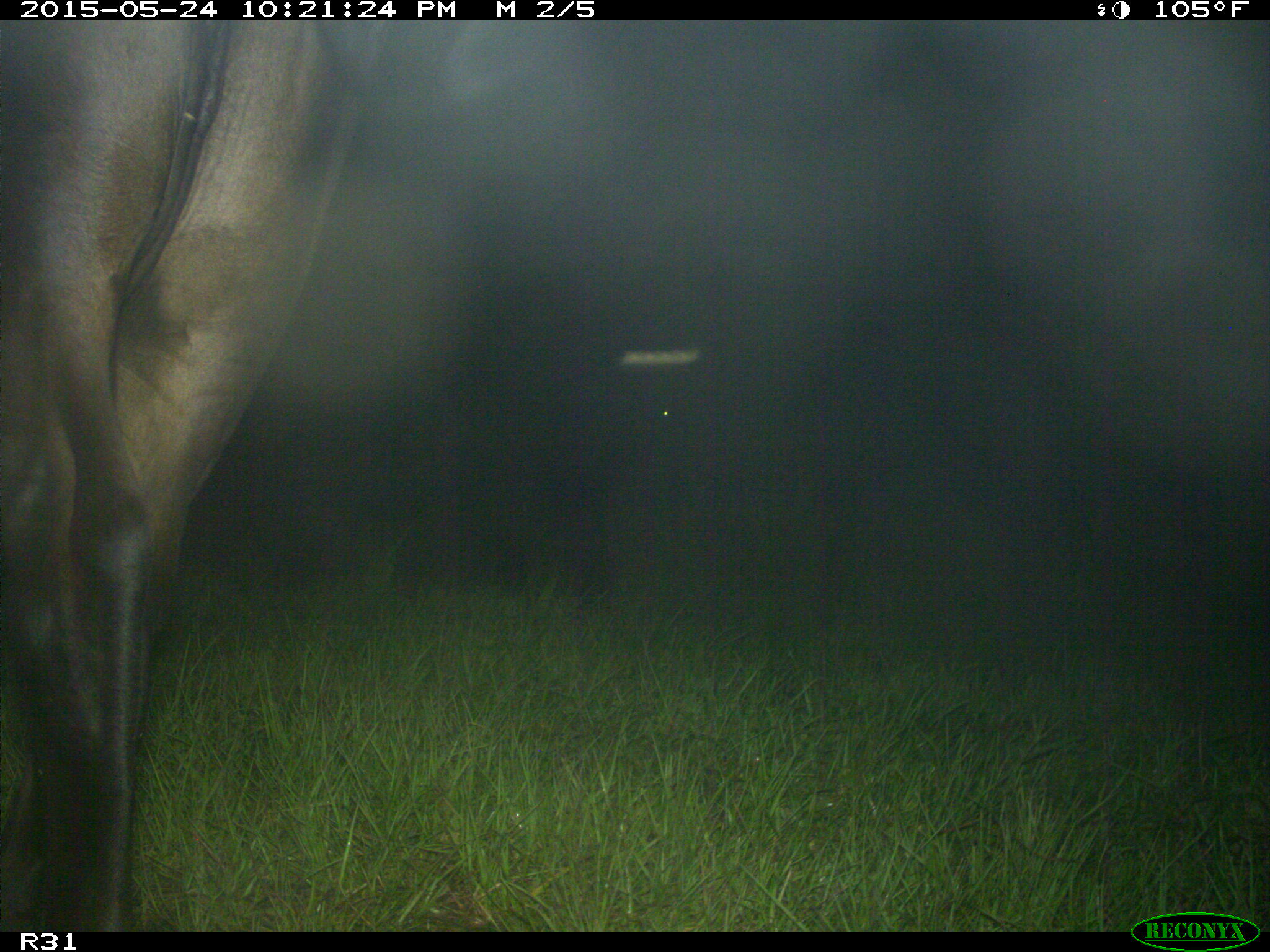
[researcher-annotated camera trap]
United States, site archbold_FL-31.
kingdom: Animalia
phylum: Chordata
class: Mammalia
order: Artiodactyla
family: Bovidae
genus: Bos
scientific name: Bos taurus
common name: domestic cow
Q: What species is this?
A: Bos taurus (domestic cow).